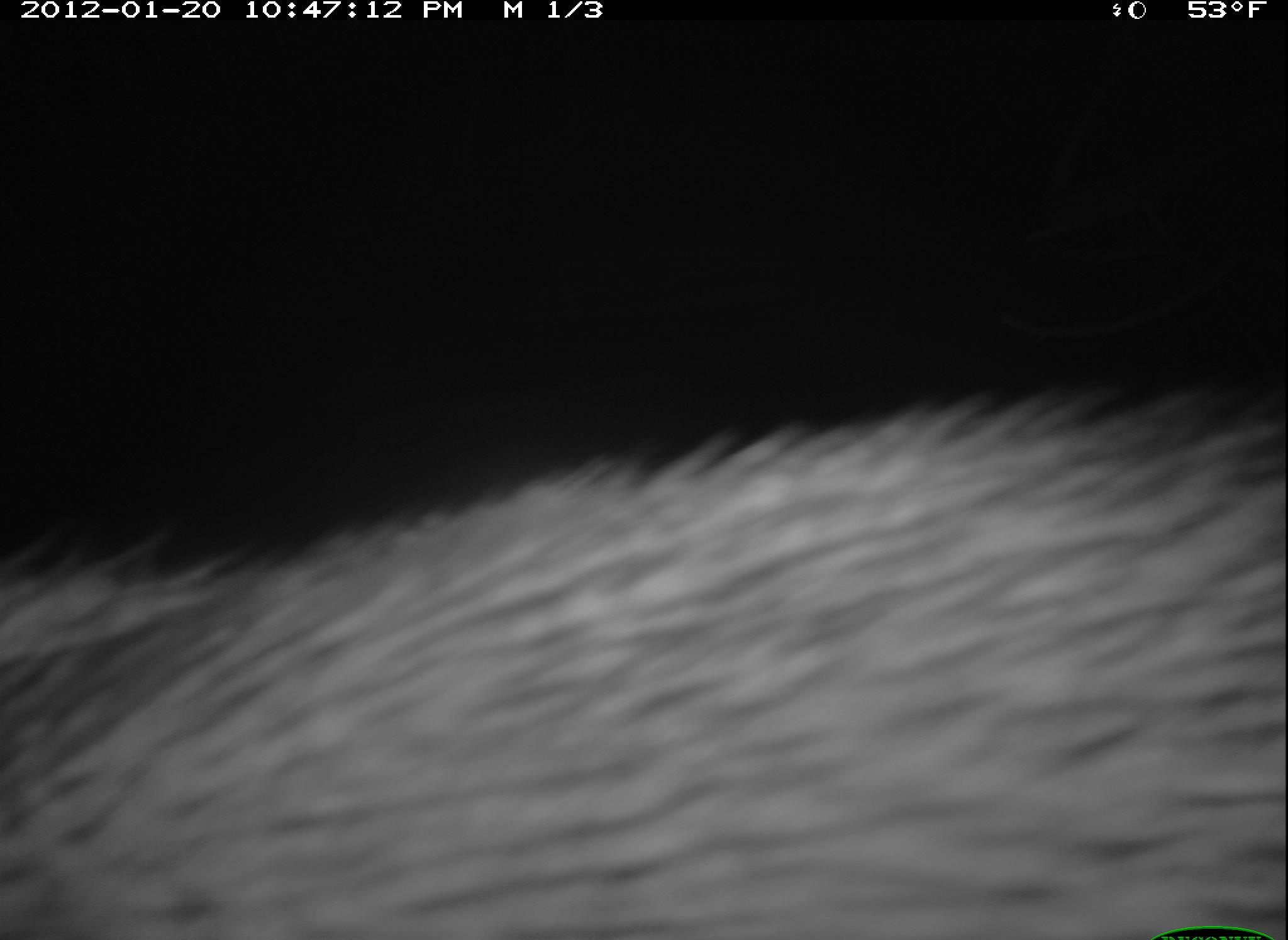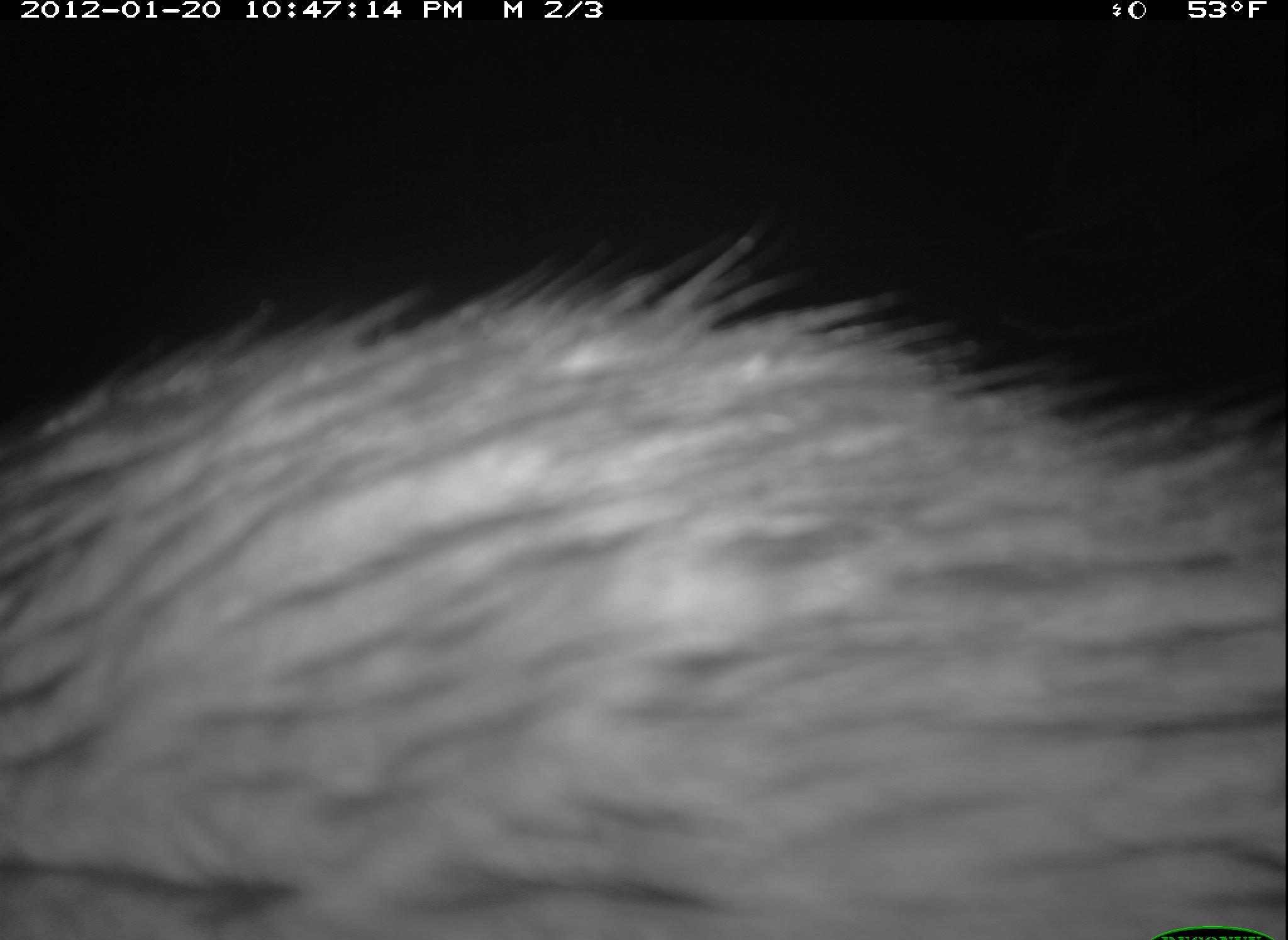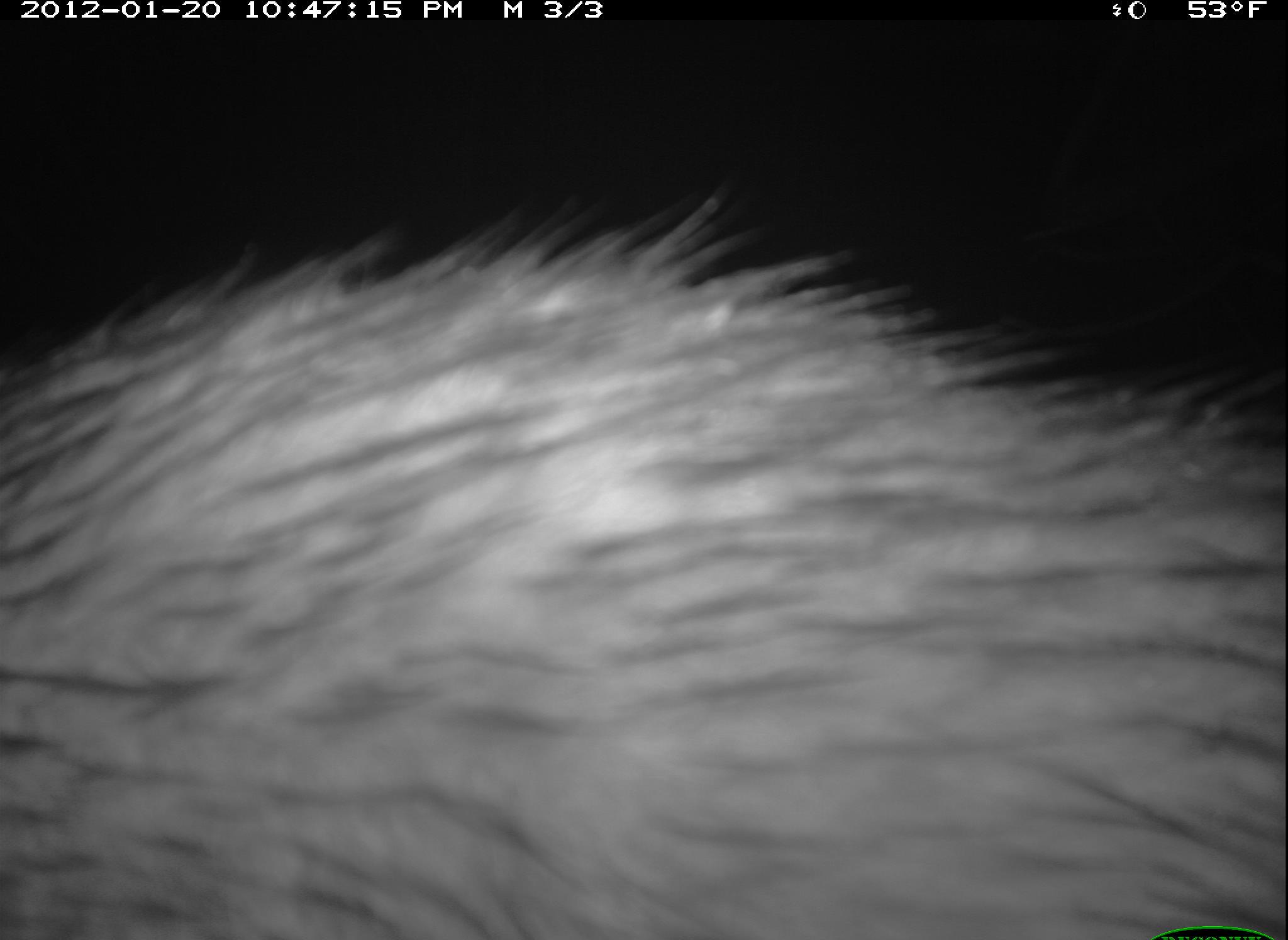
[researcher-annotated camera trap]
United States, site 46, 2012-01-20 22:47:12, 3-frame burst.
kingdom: Animalia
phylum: Chordata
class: Mammalia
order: Carnivora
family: Procyonidae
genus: Procyon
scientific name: Procyon lotor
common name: raccoon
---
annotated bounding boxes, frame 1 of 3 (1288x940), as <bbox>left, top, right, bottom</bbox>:
raccoon: <bbox>2, 374, 1285, 940</bbox>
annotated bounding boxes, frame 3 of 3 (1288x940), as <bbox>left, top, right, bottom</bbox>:
raccoon: <bbox>5, 180, 1286, 940</bbox>